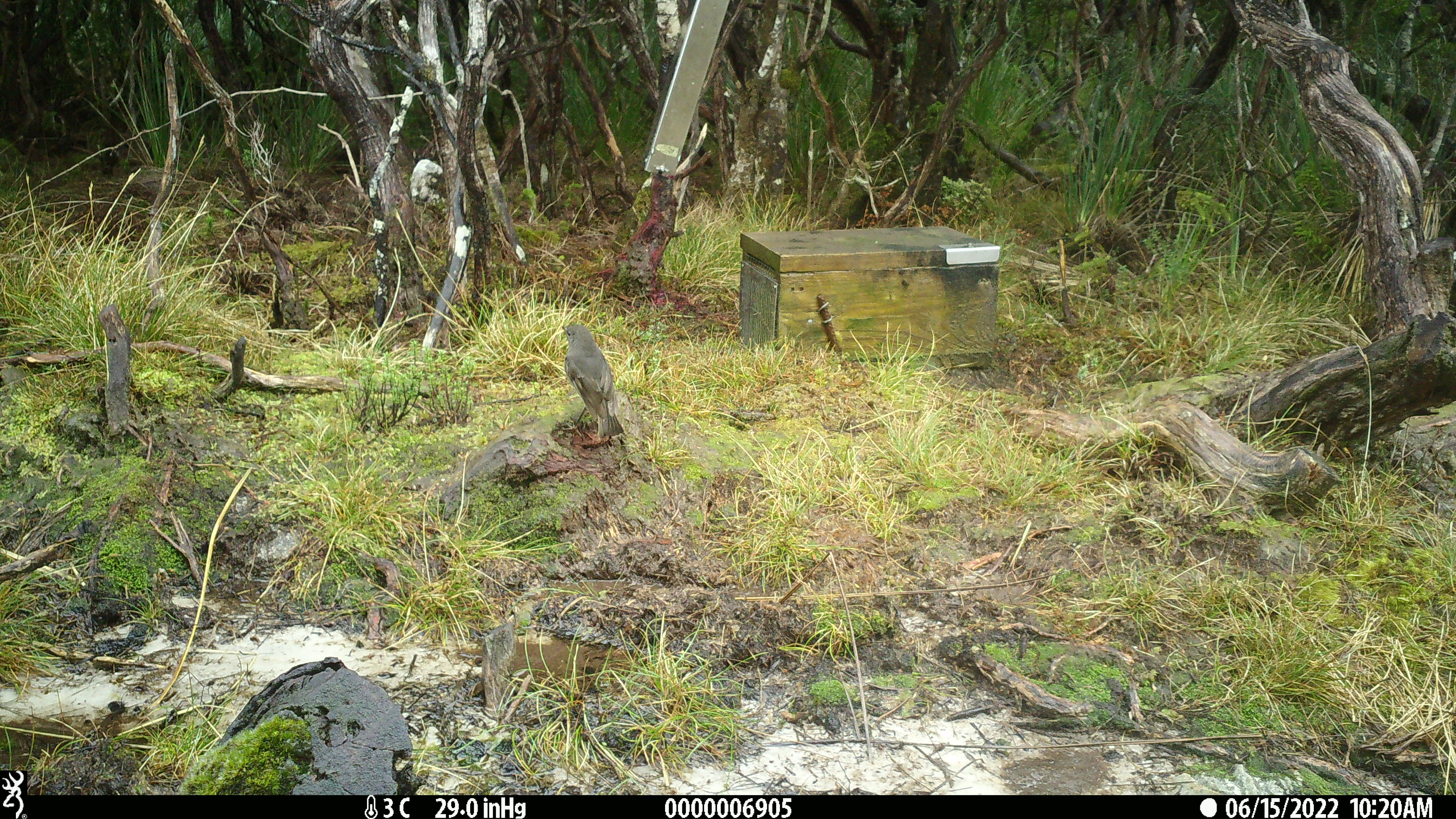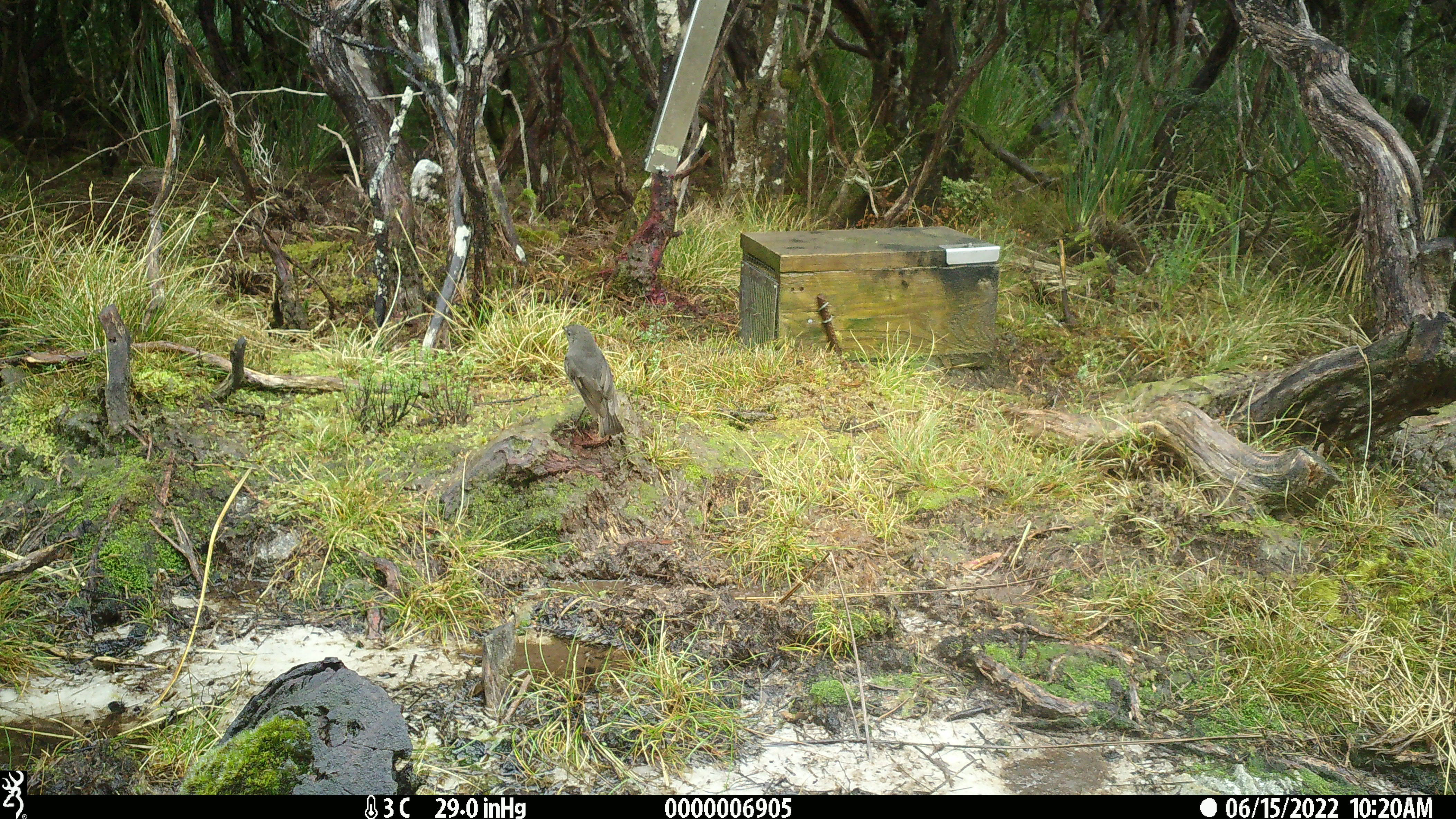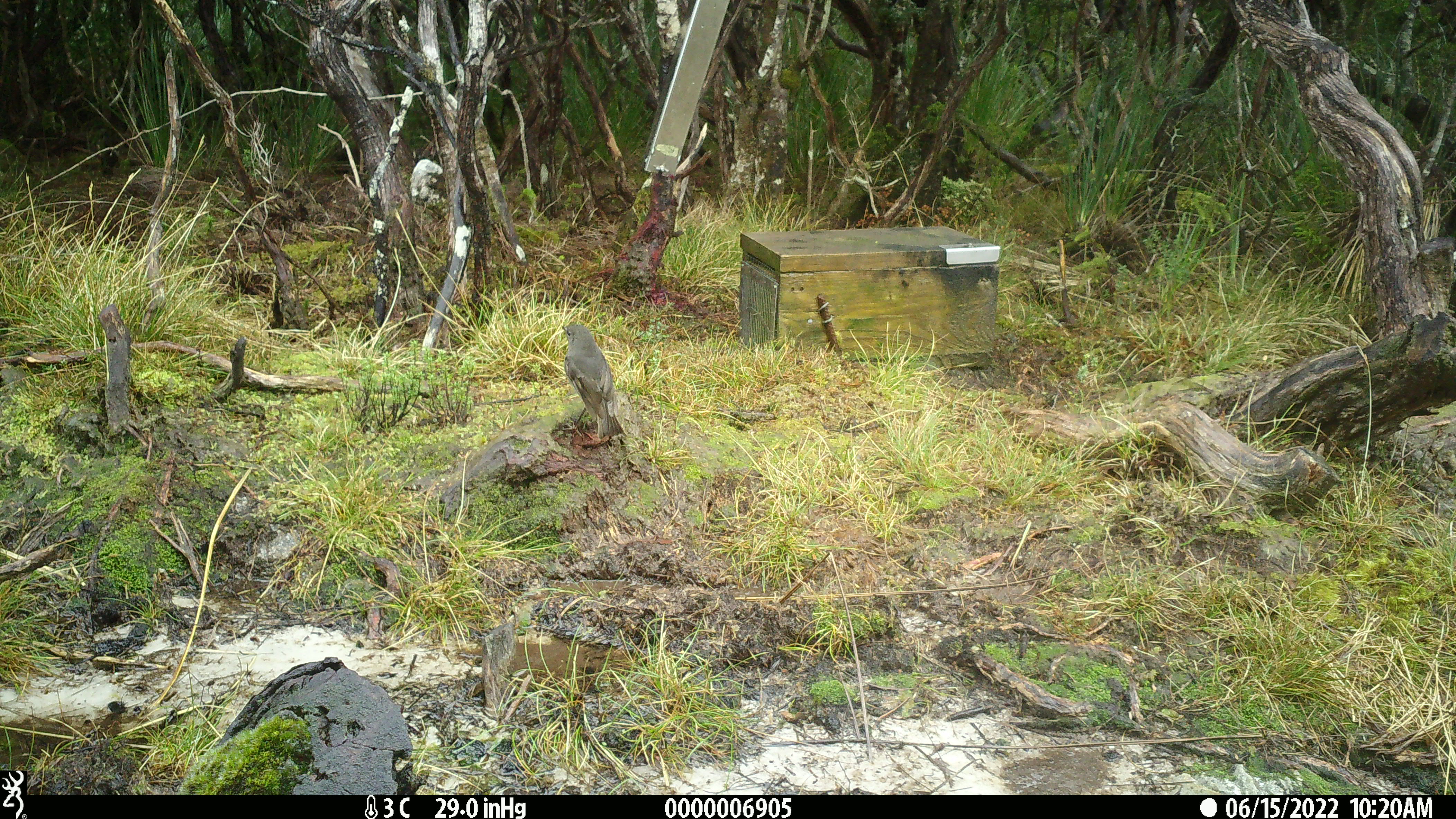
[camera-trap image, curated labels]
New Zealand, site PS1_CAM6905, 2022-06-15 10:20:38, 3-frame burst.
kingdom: Animalia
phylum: Chordata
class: Aves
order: Passeriformes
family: Petroicidae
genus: Petroica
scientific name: Petroica australis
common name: new zealand robin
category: robin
Robin (new zealand robin) (Petroica australis).